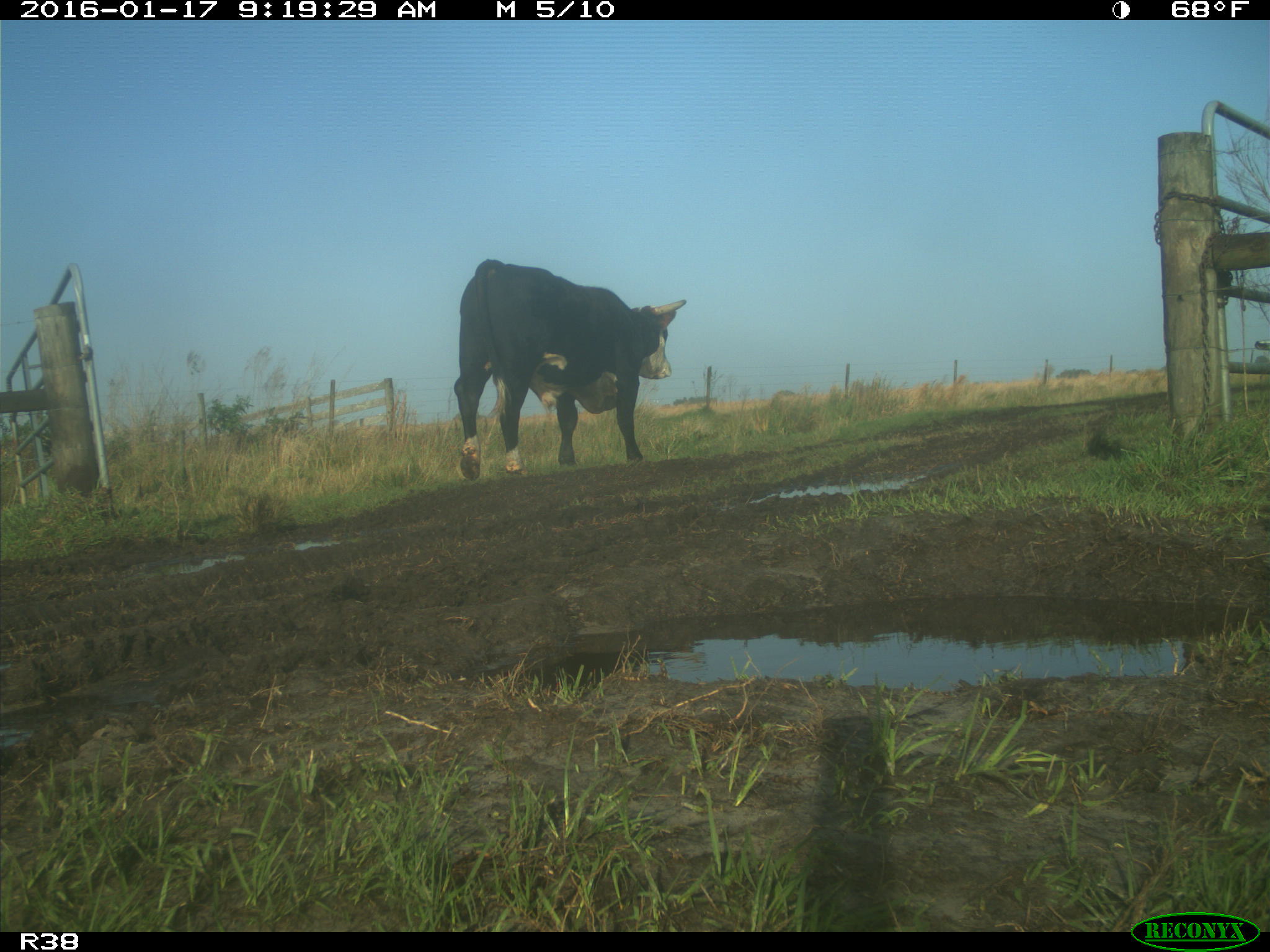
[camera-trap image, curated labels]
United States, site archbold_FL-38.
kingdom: Animalia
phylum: Chordata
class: Mammalia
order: Artiodactyla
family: Bovidae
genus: Bos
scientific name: Bos taurus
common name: domestic cow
Bos taurus (domestic cow).